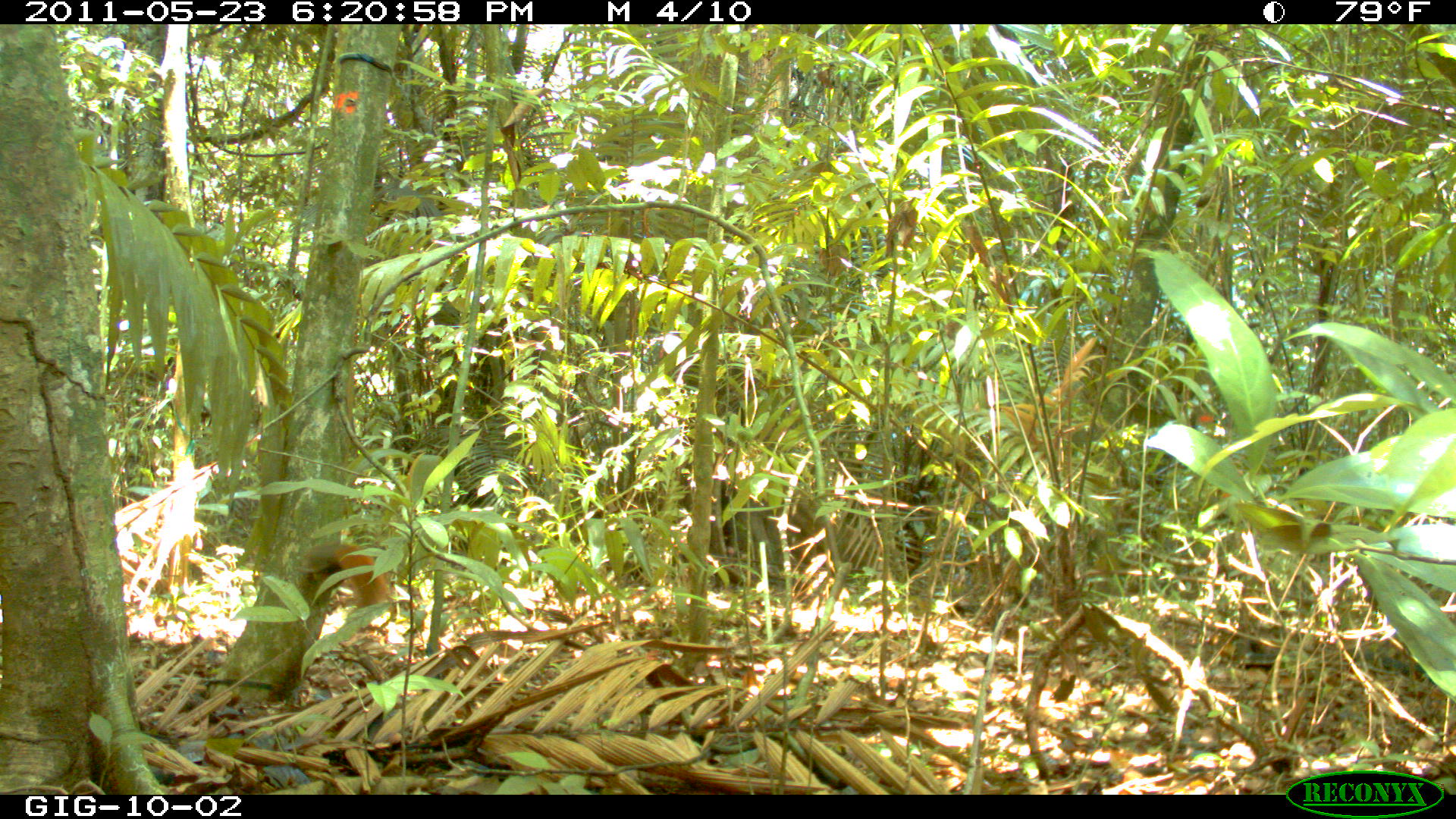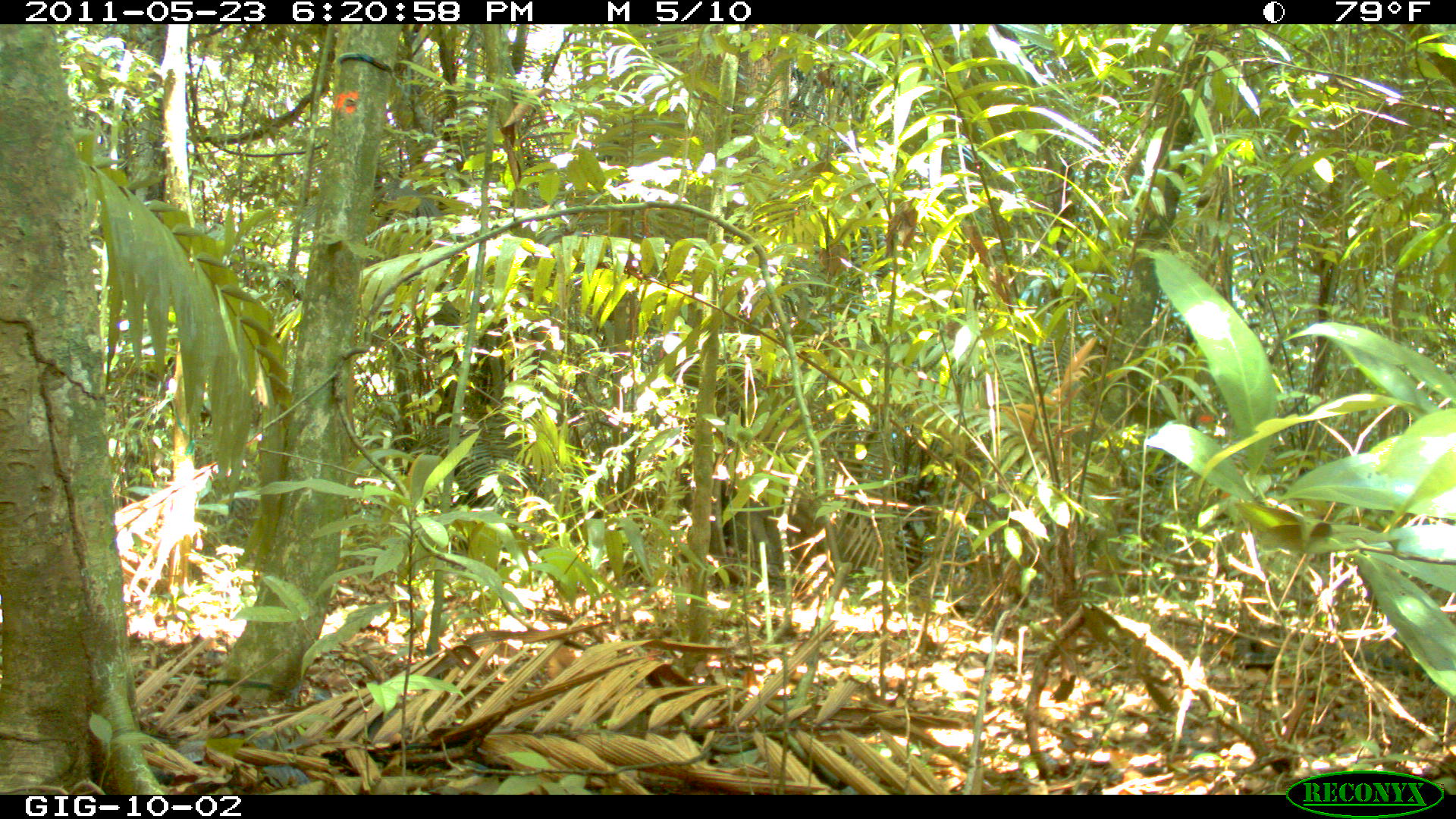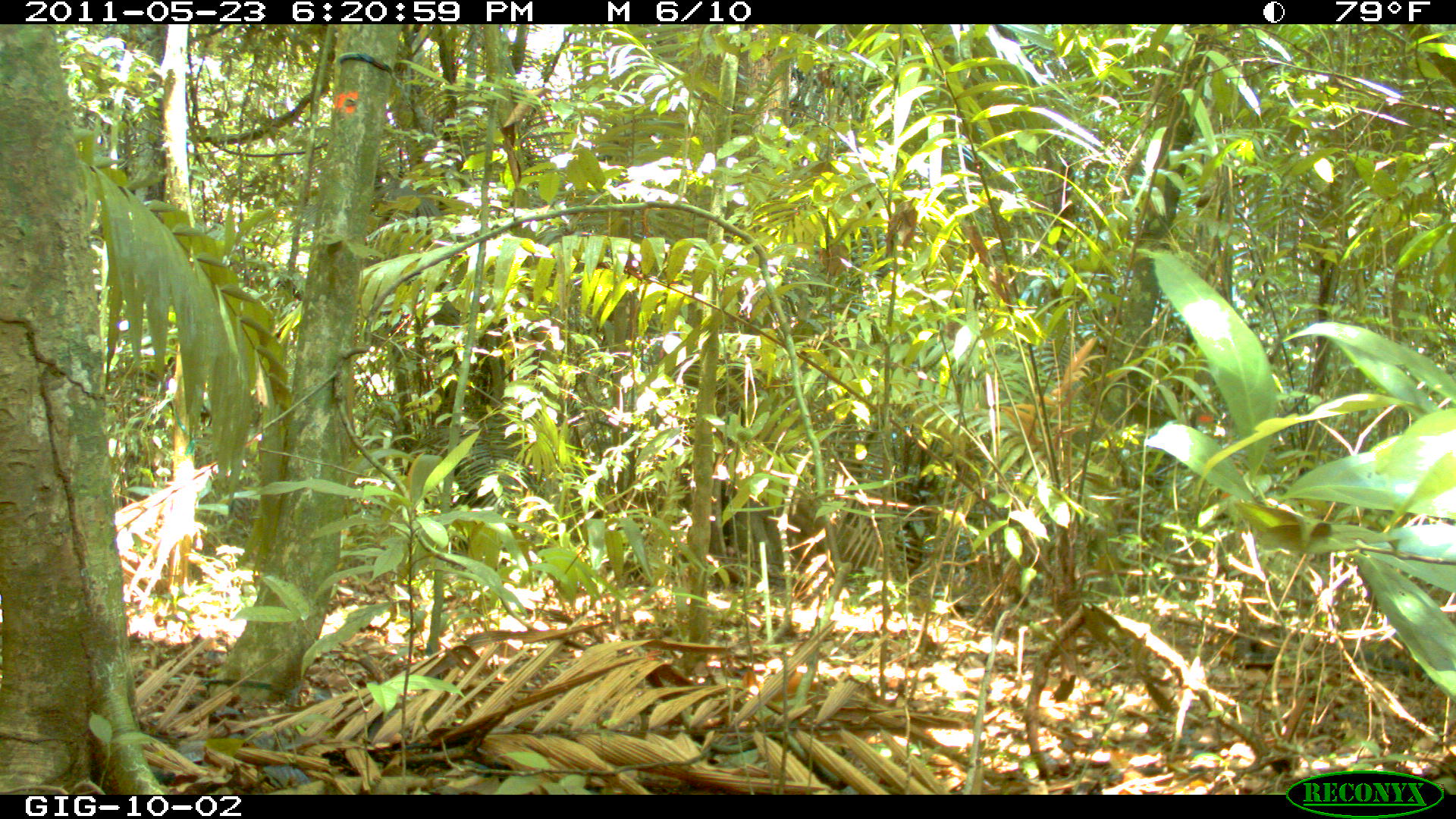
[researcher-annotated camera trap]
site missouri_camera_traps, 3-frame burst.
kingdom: Animalia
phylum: Chordata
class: Mammalia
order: Rodentia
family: Sciuridae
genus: Tamiasciurus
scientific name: Tamiasciurus hudsonicus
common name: red squirrel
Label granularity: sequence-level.